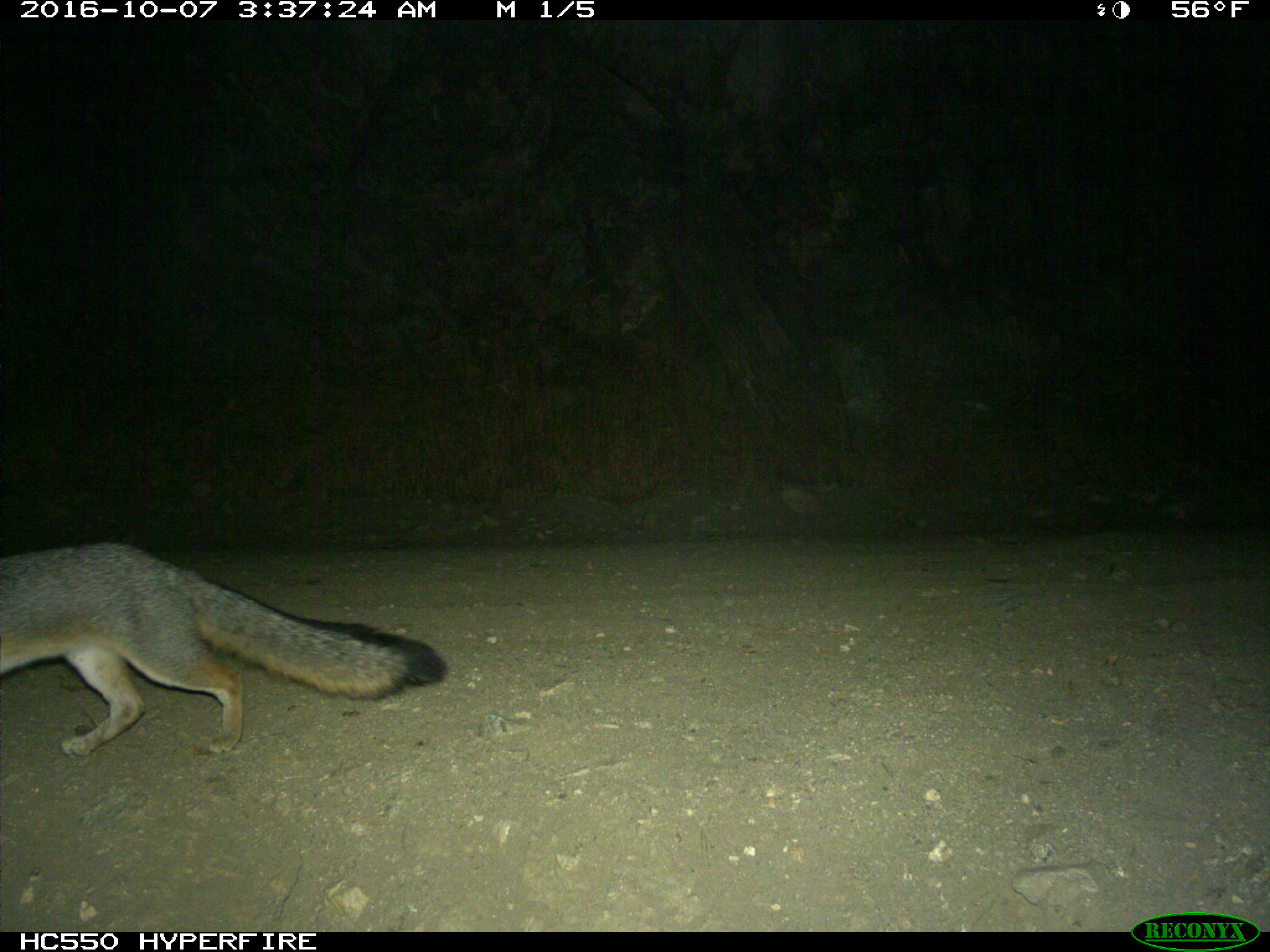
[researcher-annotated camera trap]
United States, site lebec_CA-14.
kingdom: Animalia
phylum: Chordata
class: Mammalia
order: Carnivora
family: Canidae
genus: Urocyon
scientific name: Urocyon cinereoargenteus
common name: gray fox